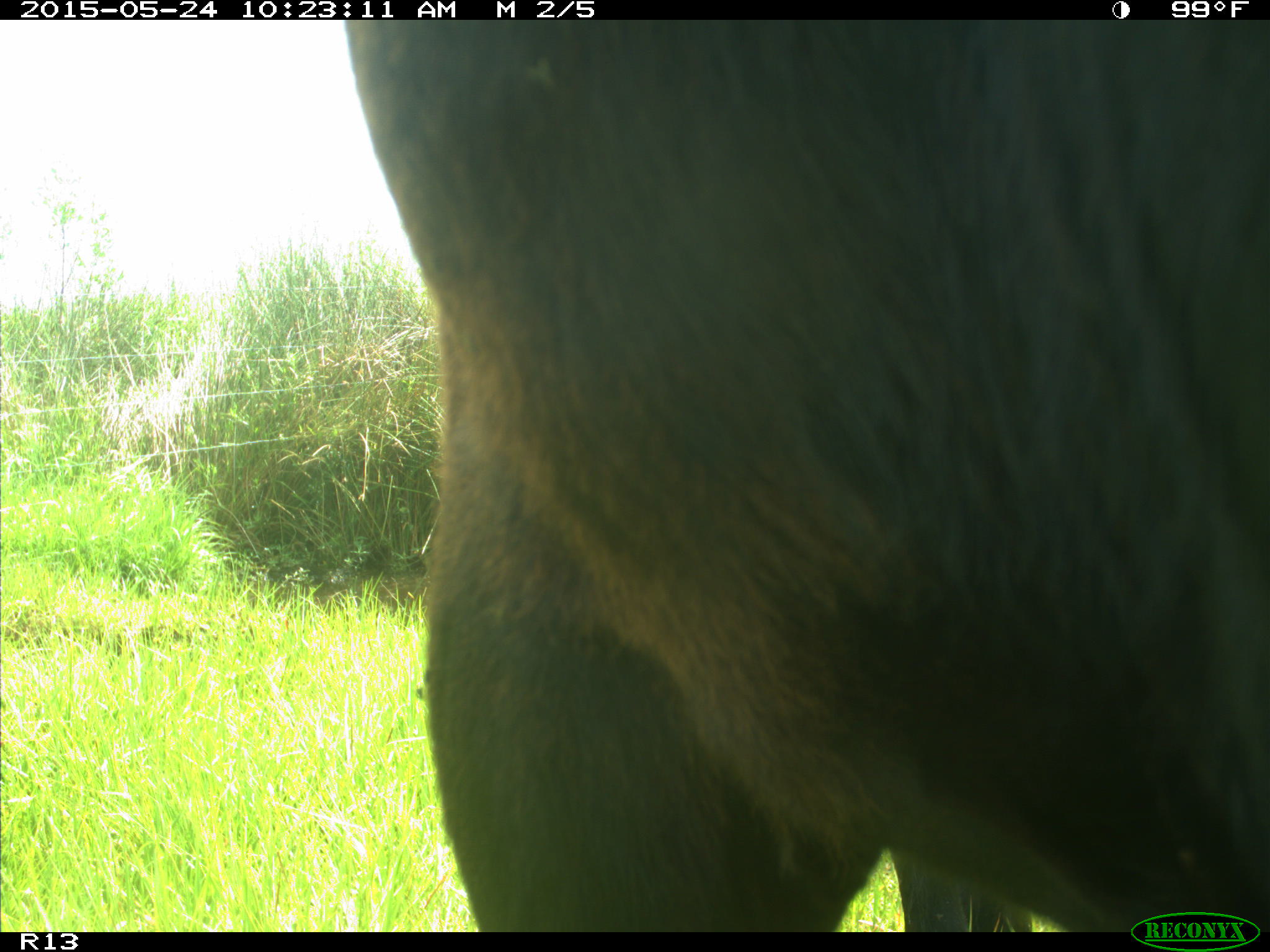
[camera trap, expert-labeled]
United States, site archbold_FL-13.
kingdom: Animalia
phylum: Chordata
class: Mammalia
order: Artiodactyla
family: Bovidae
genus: Bos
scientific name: Bos taurus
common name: domestic cow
Bos taurus (domestic cow).